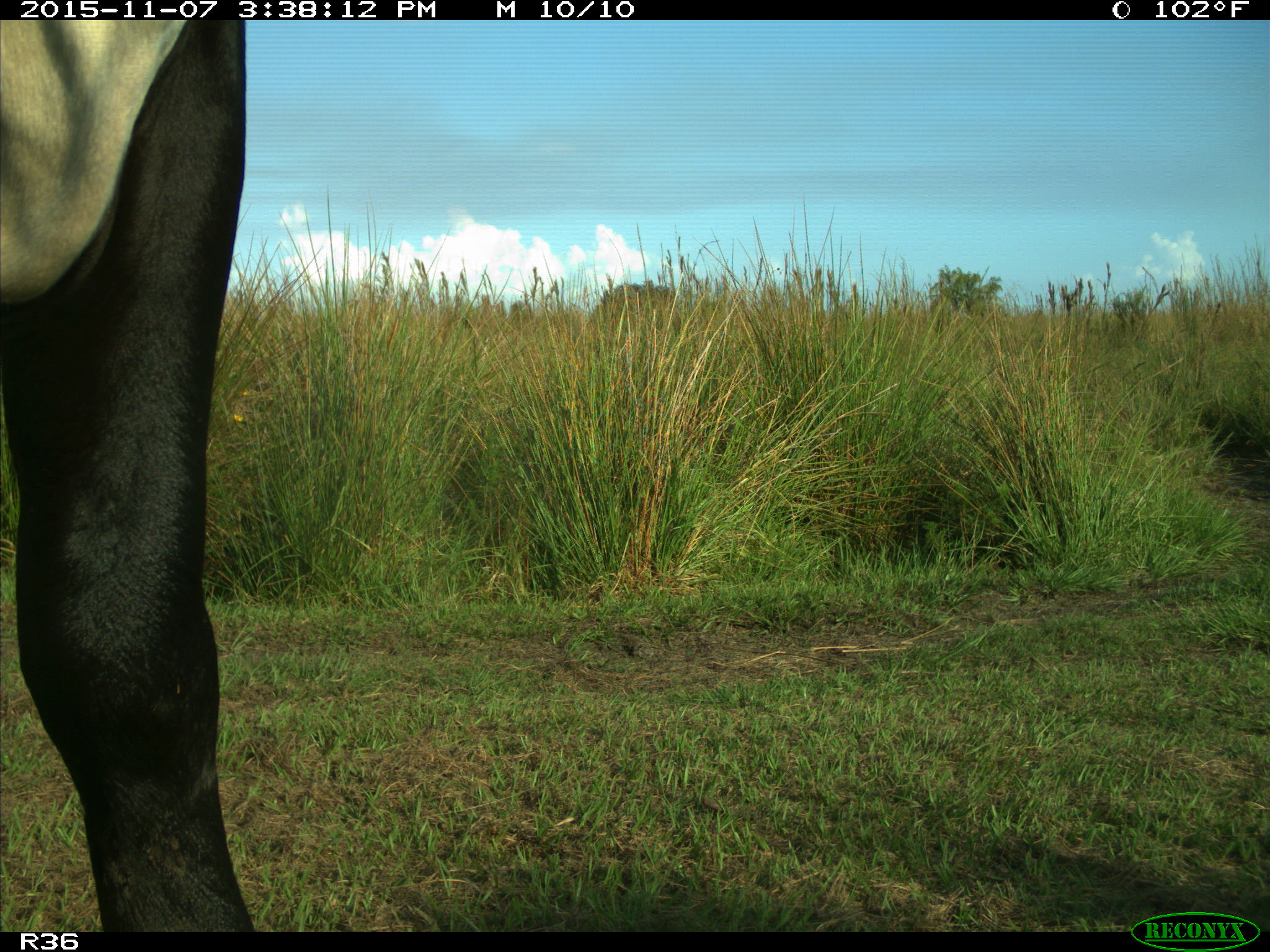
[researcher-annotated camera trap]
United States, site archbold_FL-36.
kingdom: Animalia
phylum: Chordata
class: Mammalia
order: Artiodactyla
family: Bovidae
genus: Bos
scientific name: Bos taurus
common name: domestic cow